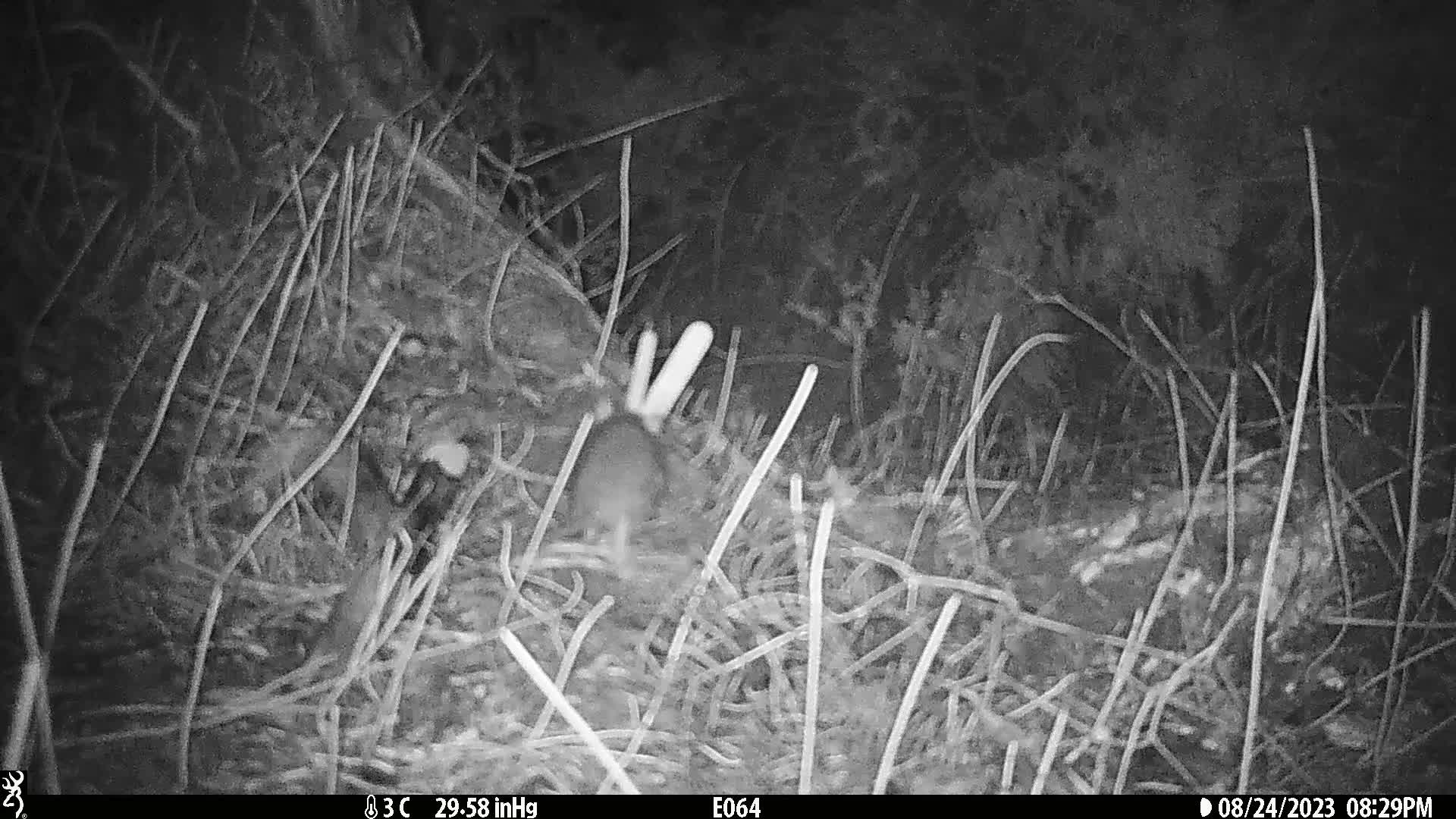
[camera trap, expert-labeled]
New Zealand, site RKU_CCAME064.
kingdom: Animalia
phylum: Chordata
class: Mammalia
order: Rodentia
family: Muridae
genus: Rattus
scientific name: Rattus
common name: rat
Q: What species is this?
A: Rat (Rattus).